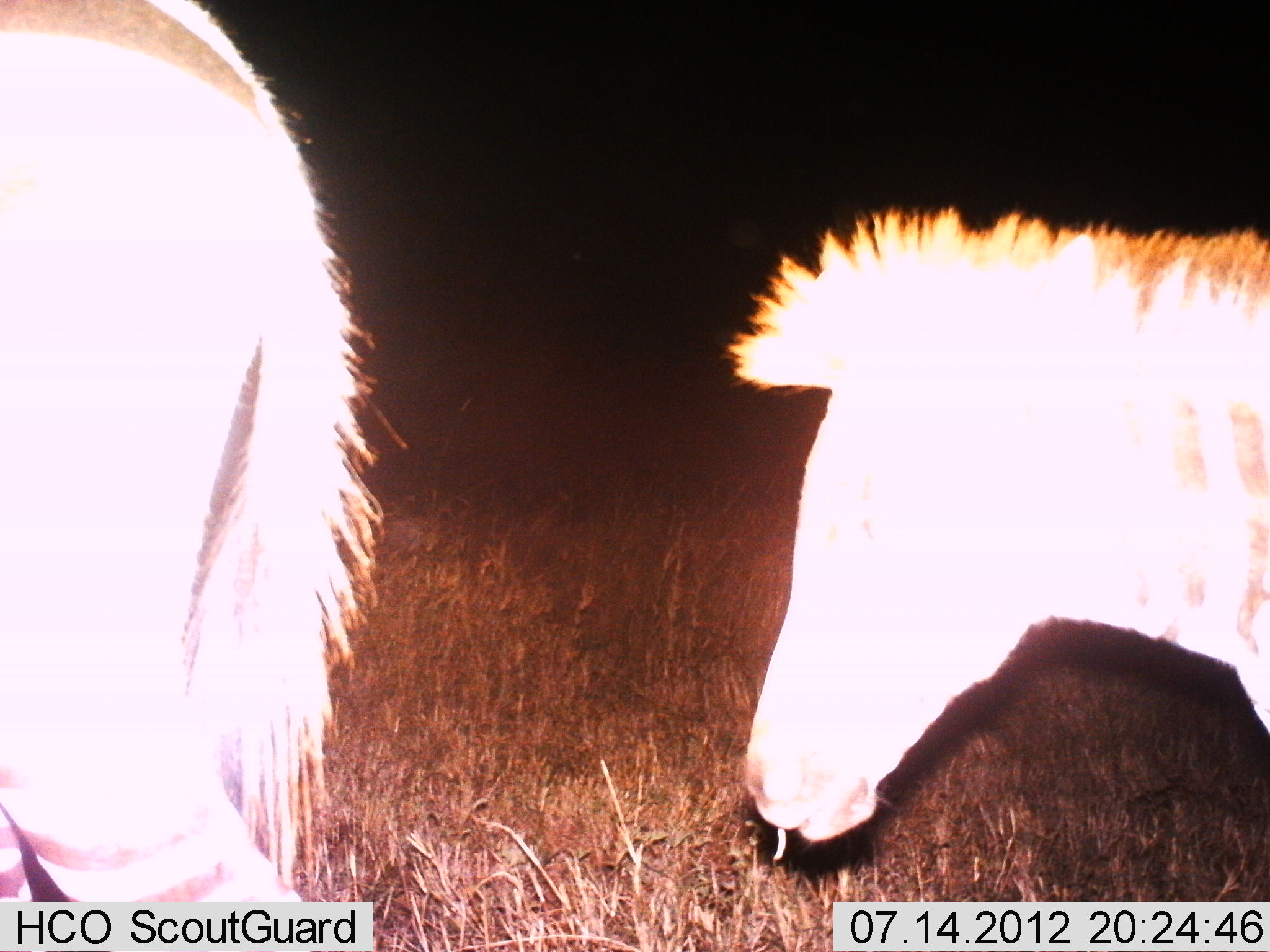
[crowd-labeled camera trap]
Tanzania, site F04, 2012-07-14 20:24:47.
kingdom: Animalia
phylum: Chordata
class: Mammalia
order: Perissodactyla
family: Equidae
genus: Equus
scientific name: Equus quagga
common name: plains zebra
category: zebra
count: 2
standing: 30%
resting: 0%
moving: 70%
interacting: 0%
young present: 30%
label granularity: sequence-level